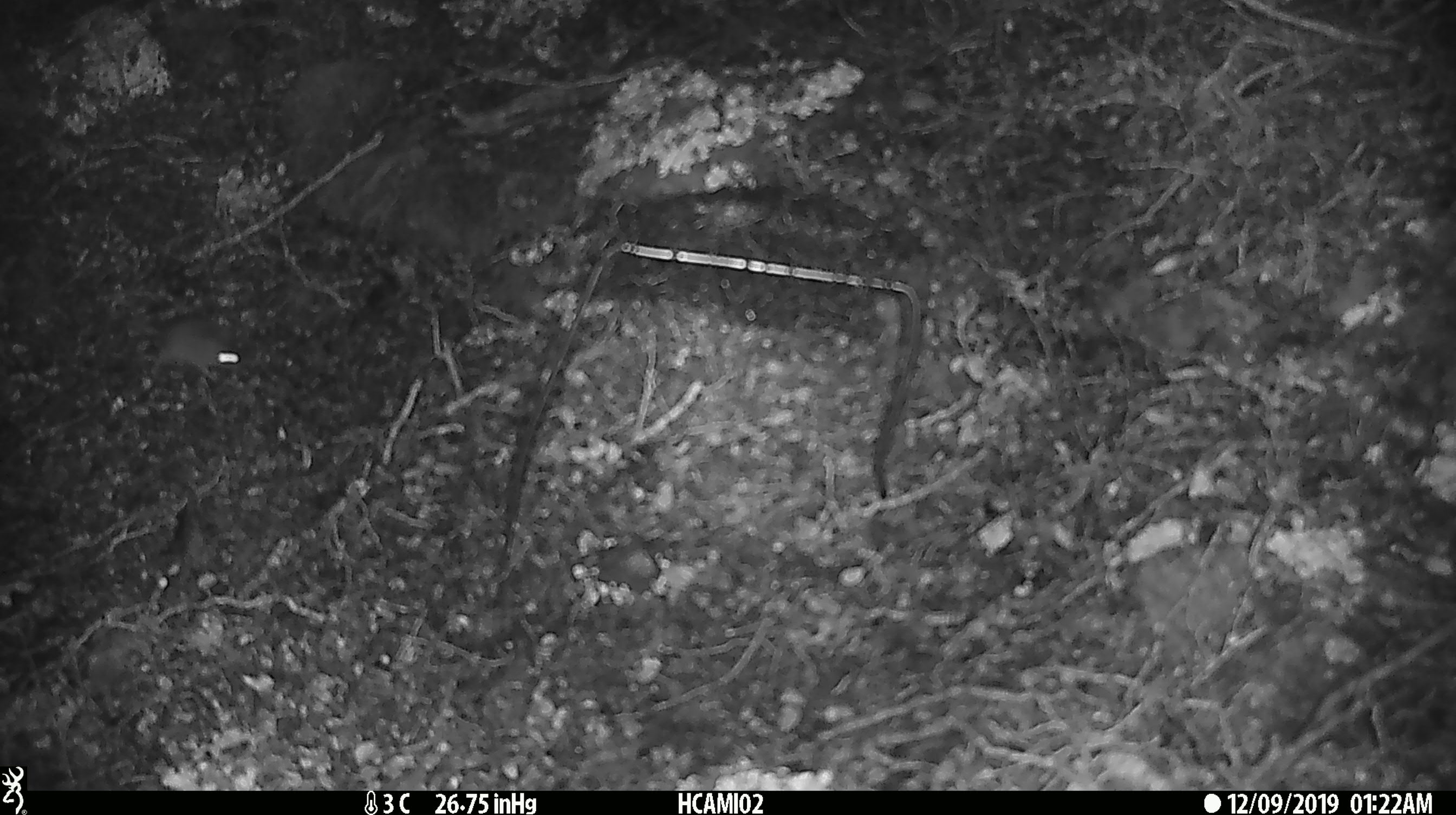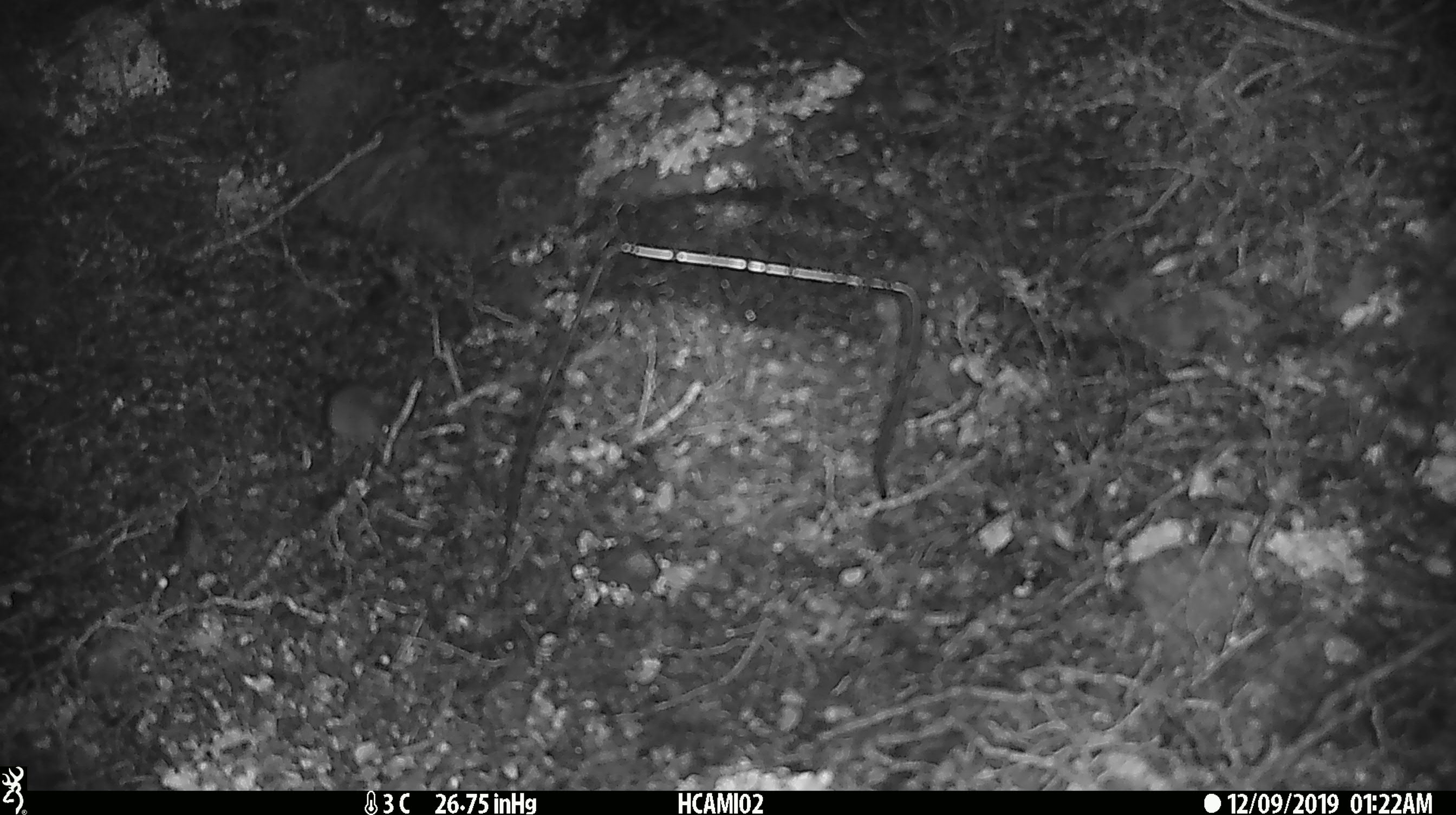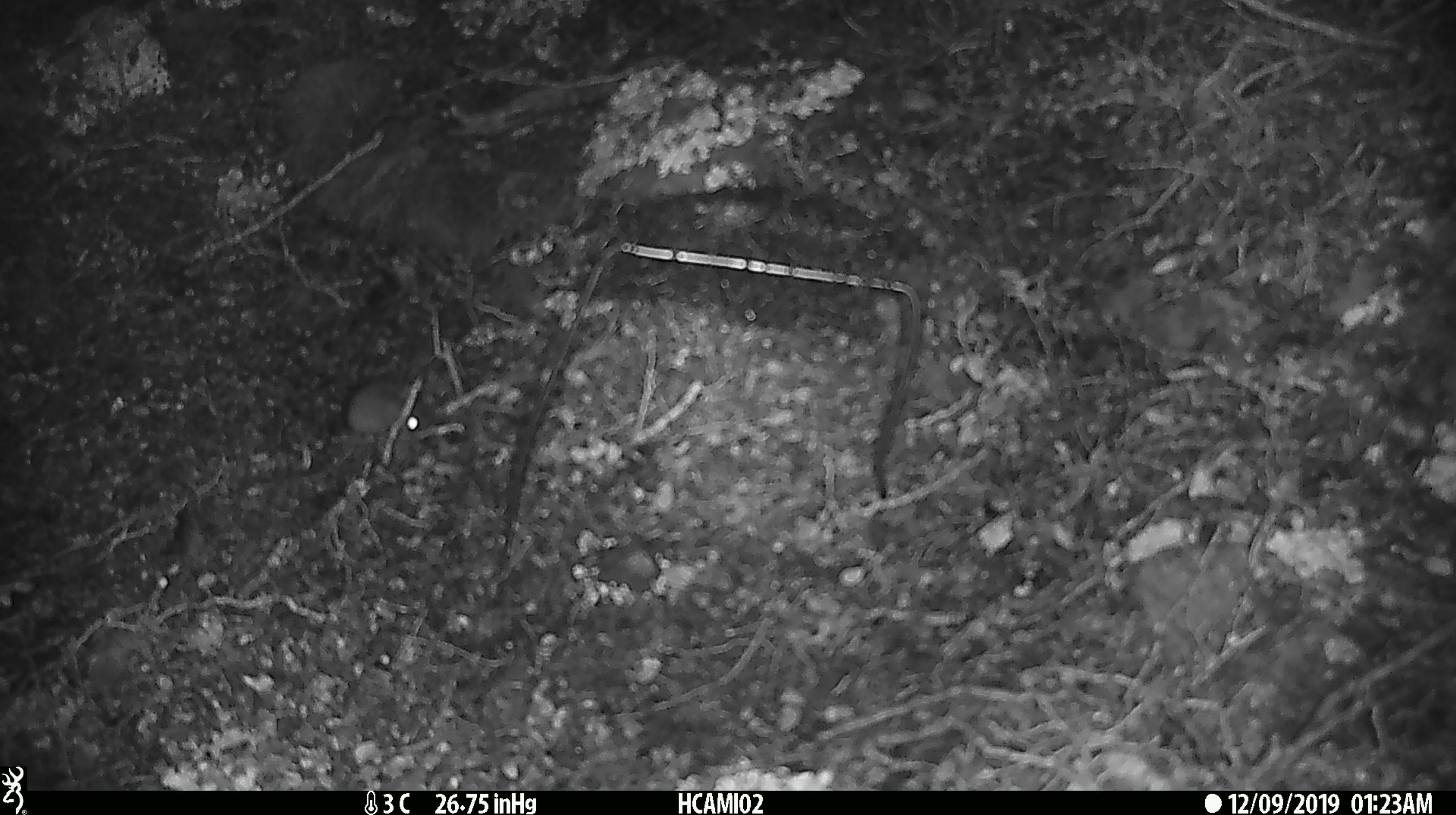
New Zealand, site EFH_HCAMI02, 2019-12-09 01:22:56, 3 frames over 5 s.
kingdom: Animalia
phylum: Chordata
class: Mammalia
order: Rodentia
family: Muridae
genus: Mus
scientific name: Mus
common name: mouse